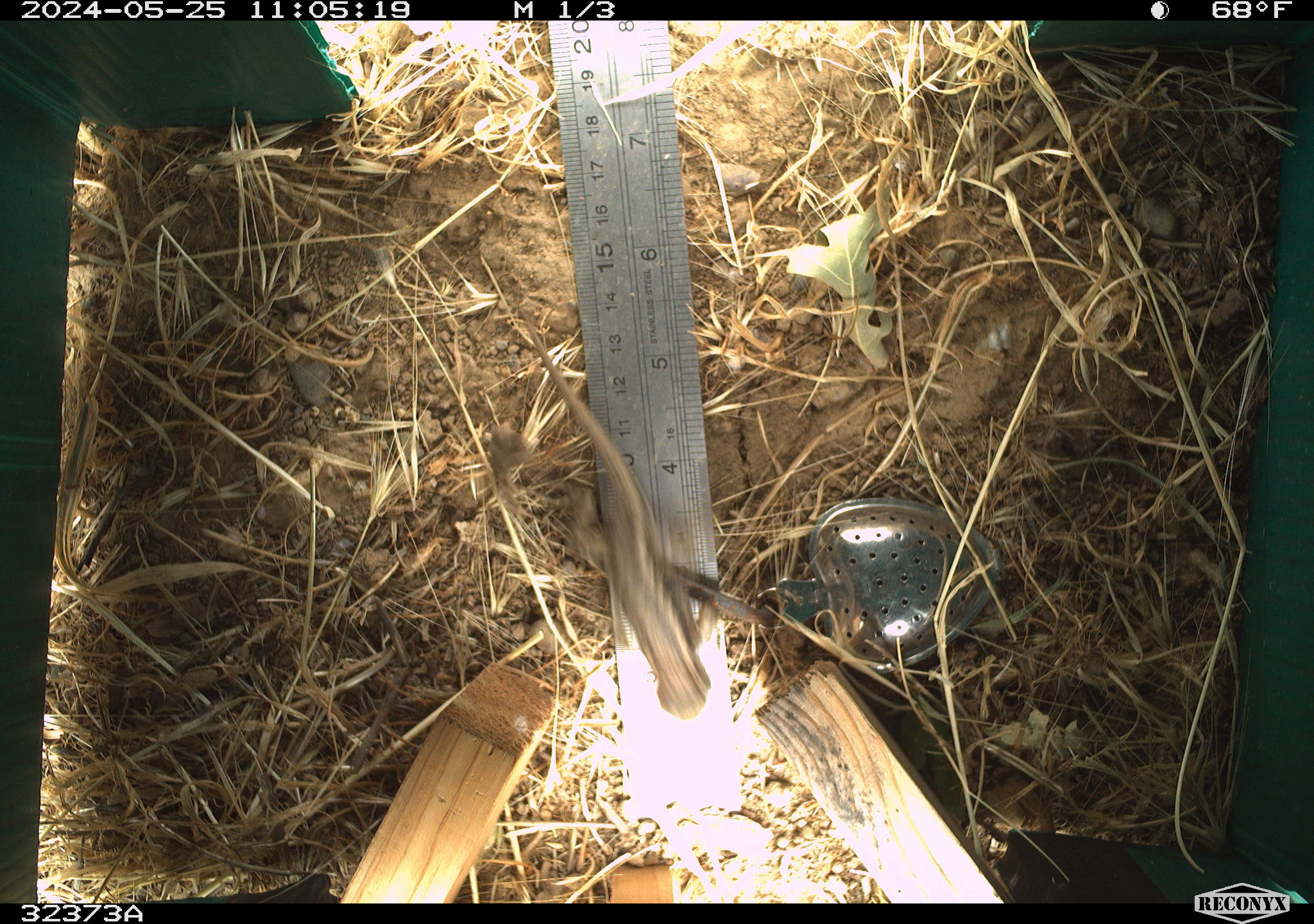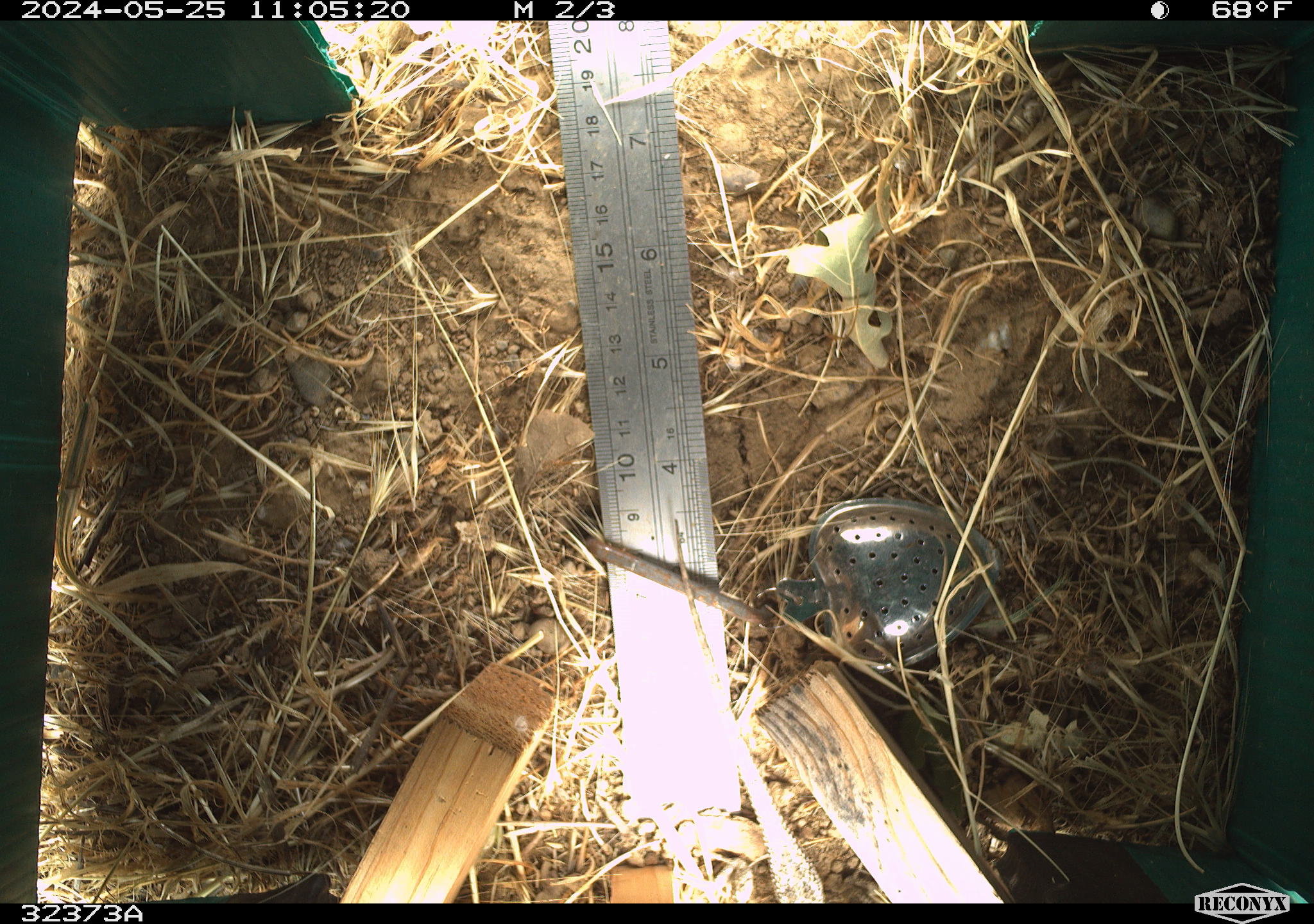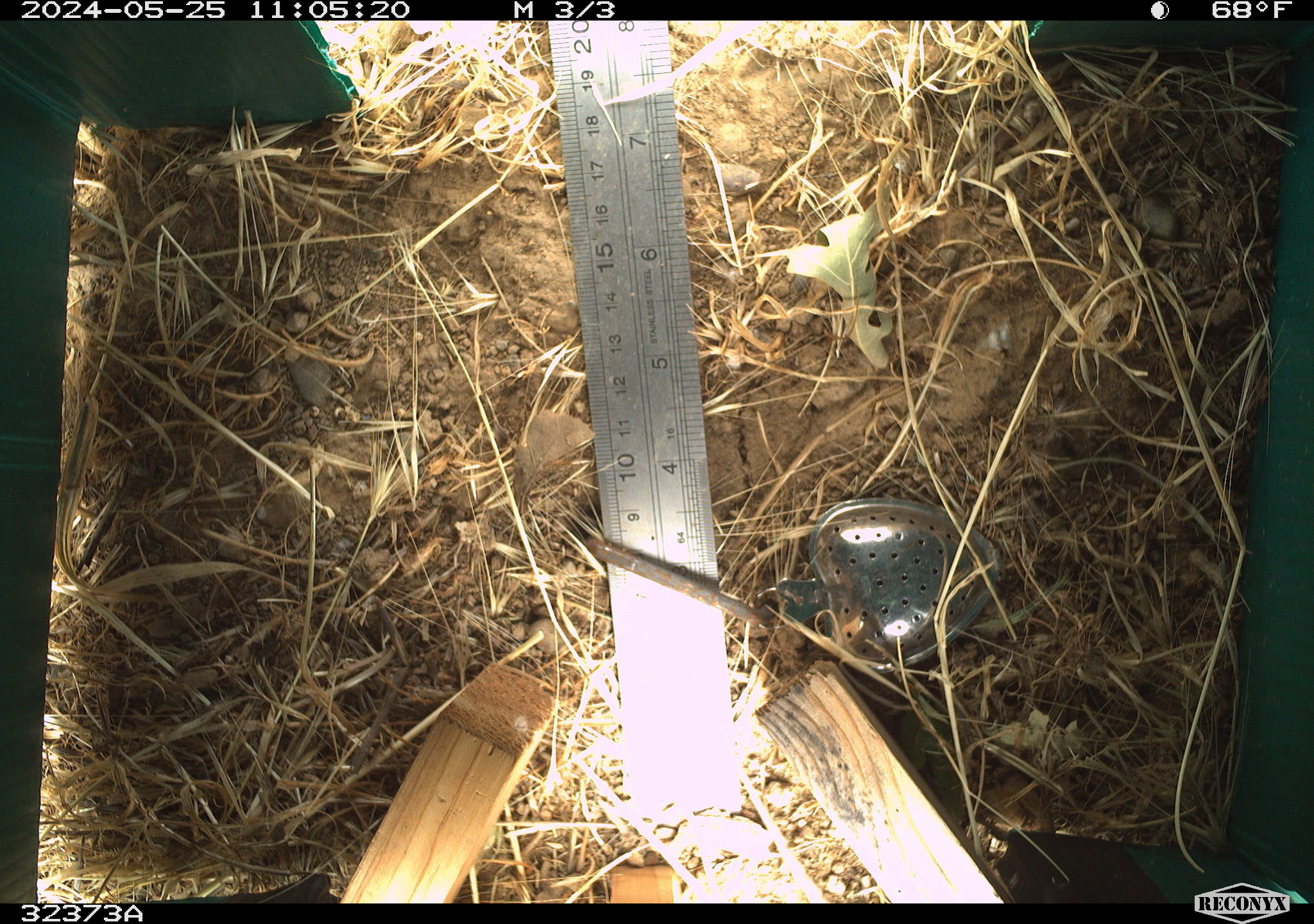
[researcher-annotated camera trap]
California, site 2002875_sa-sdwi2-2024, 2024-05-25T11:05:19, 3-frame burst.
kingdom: Animalia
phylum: Chordata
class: Reptilia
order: Squamata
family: Phrynosomatidae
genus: Sceloporus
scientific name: Sceloporus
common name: spiny lizards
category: sceloporus species